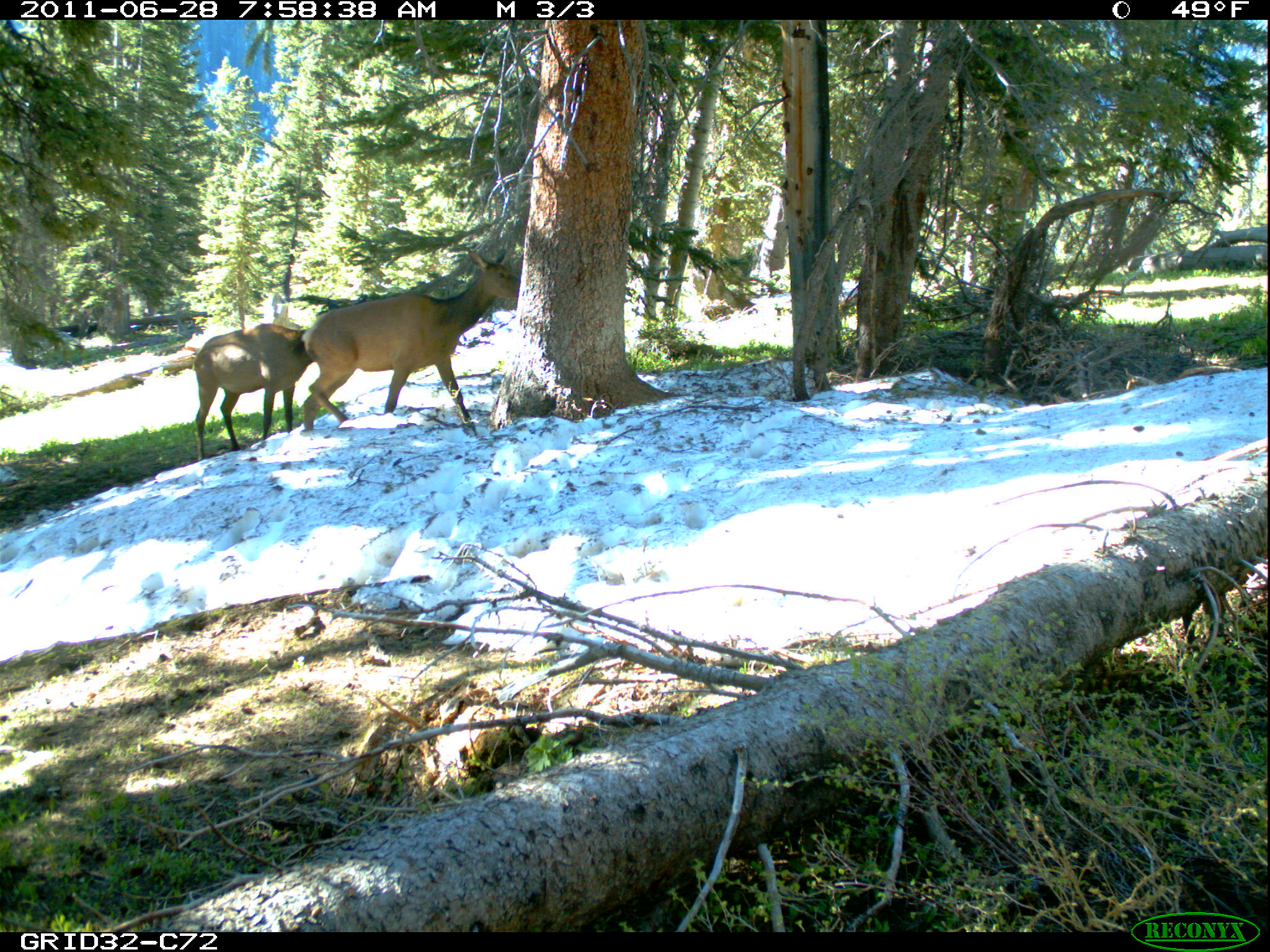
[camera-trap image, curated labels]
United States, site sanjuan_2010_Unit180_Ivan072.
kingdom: Animalia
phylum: Chordata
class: Mammalia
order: Artiodactyla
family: Cervidae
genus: Cervus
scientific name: Cervus elaphus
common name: red deer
Cervus elaphus (red deer).